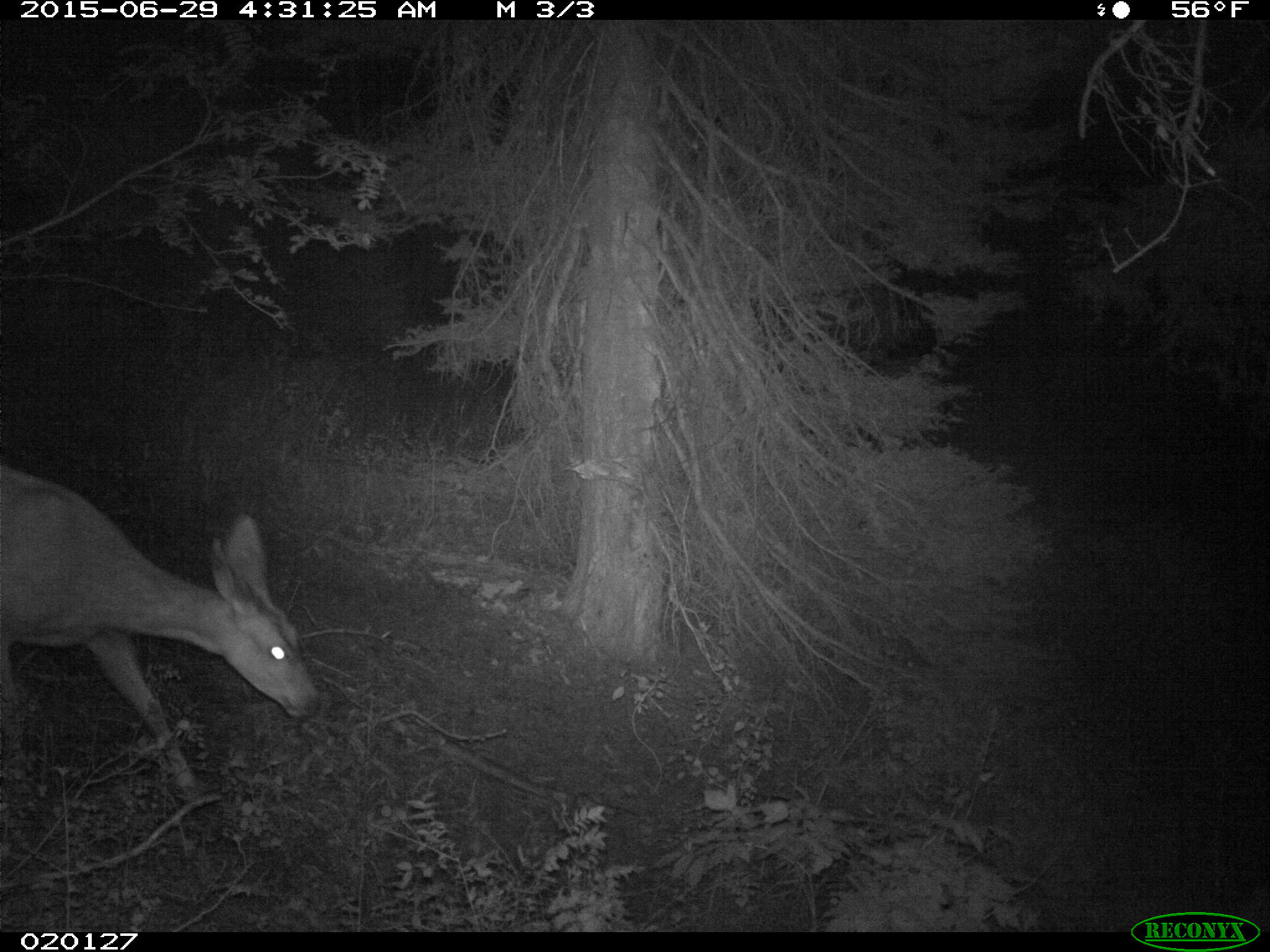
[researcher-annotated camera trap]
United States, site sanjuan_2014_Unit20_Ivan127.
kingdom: Animalia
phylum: Chordata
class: Mammalia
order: Artiodactyla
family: Cervidae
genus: Odocoileus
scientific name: Odocoileus hemionus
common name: mule deer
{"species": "Odocoileus hemionus (mule deer)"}